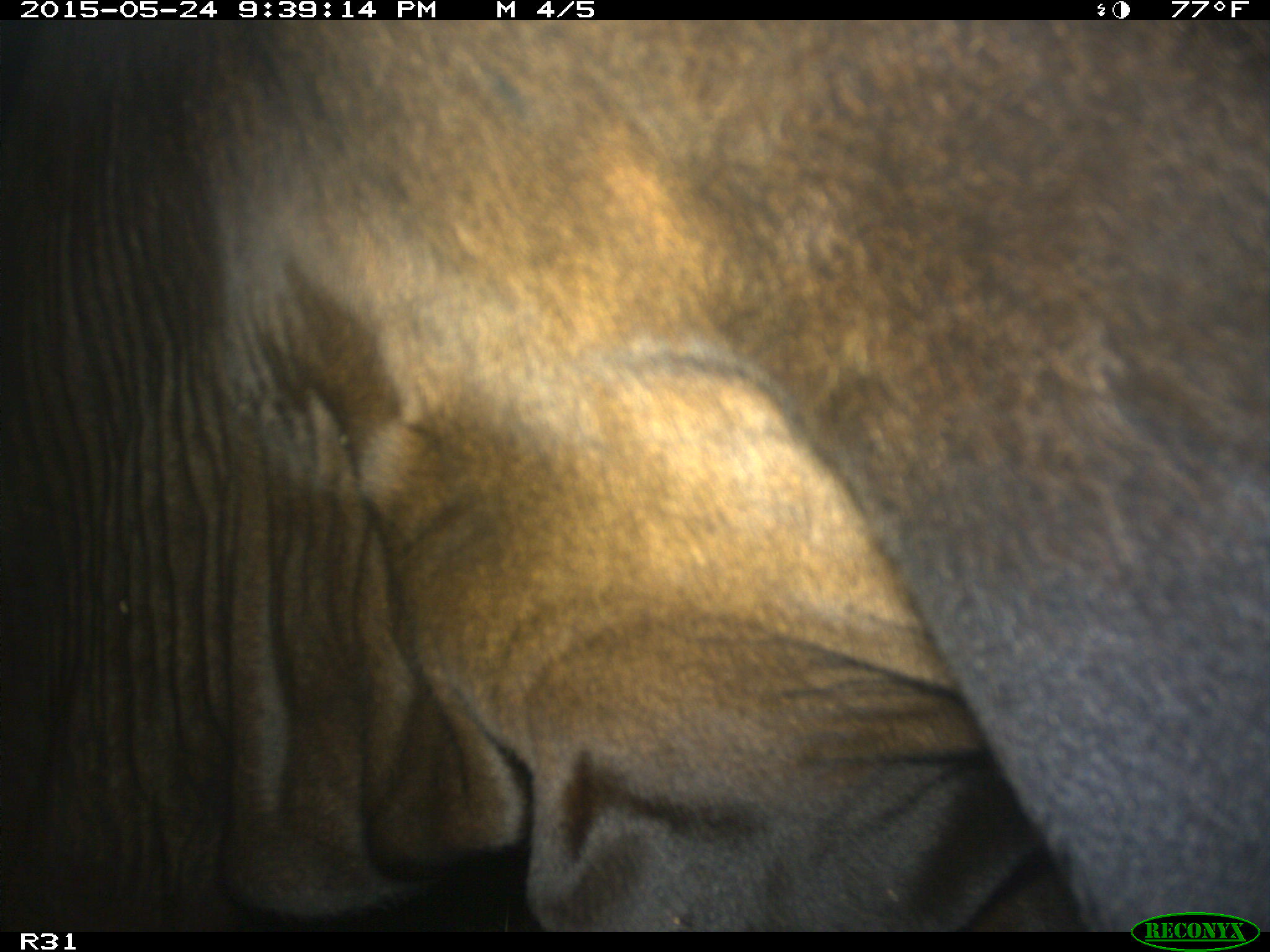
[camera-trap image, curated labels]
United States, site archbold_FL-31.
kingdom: Animalia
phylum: Chordata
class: Mammalia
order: Artiodactyla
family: Bovidae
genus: Bos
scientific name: Bos taurus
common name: domestic cow